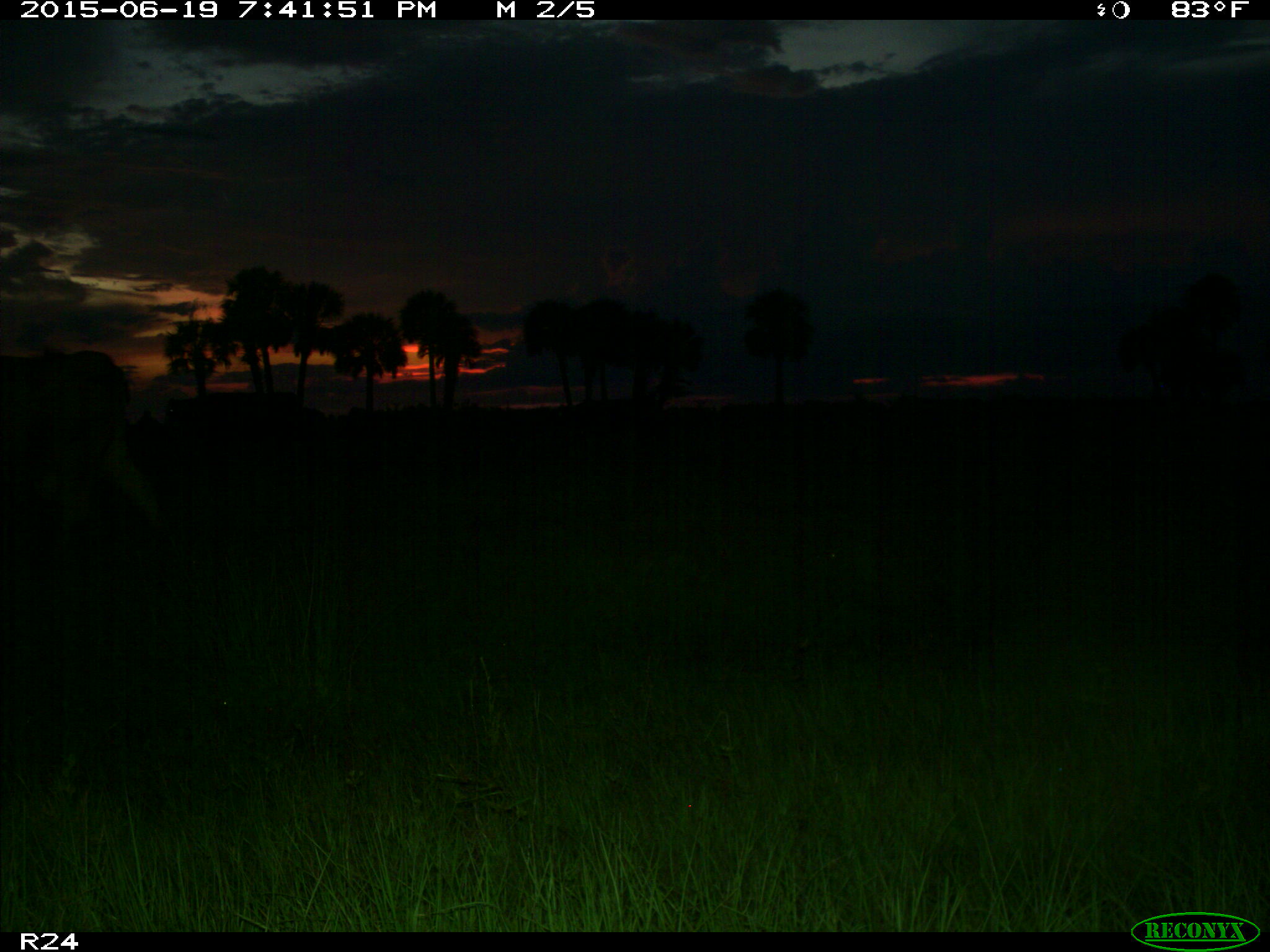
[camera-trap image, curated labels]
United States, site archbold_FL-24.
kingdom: Animalia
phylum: Chordata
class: Mammalia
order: Artiodactyla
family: Bovidae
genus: Bos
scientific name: Bos taurus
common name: domestic cow